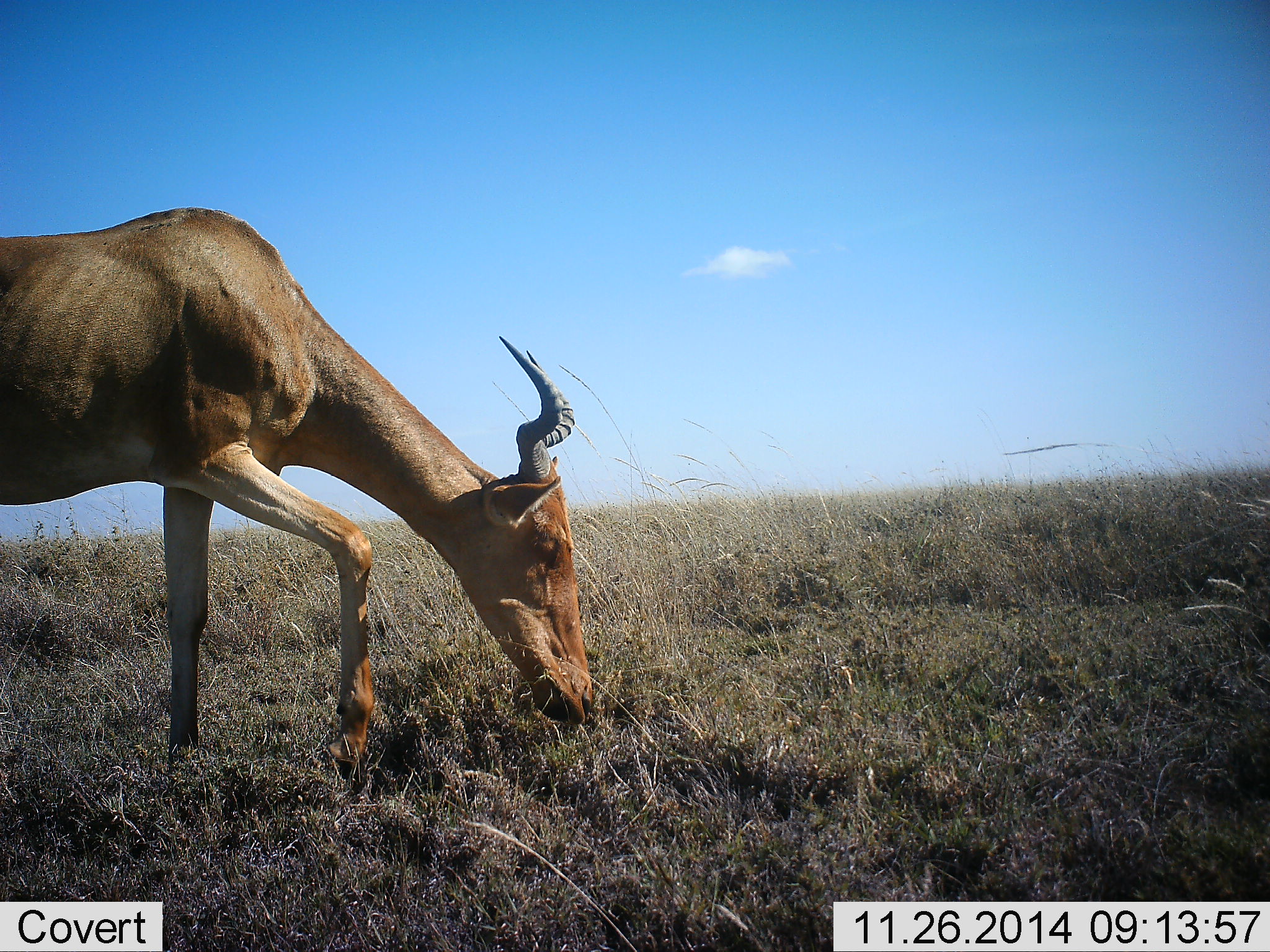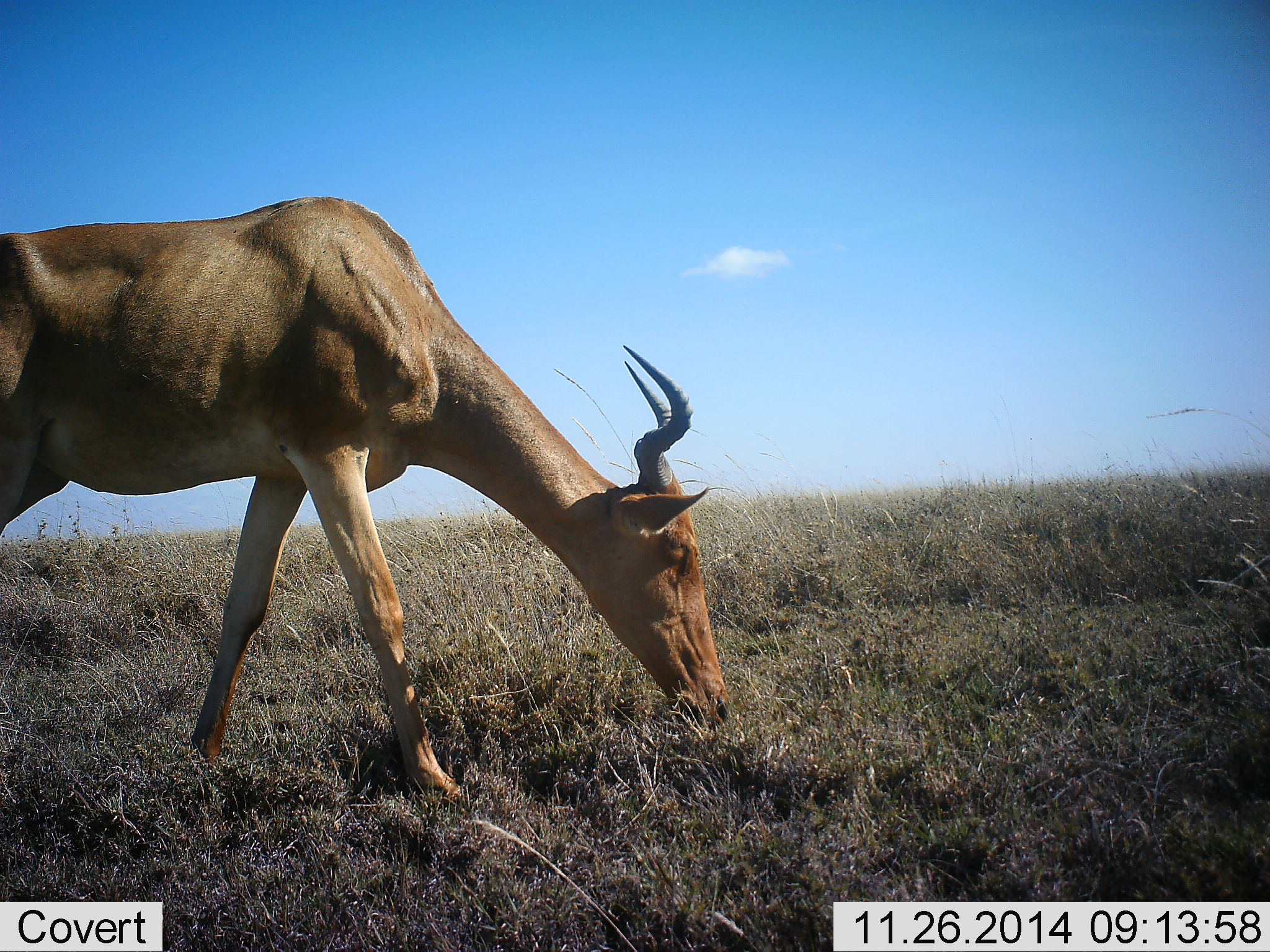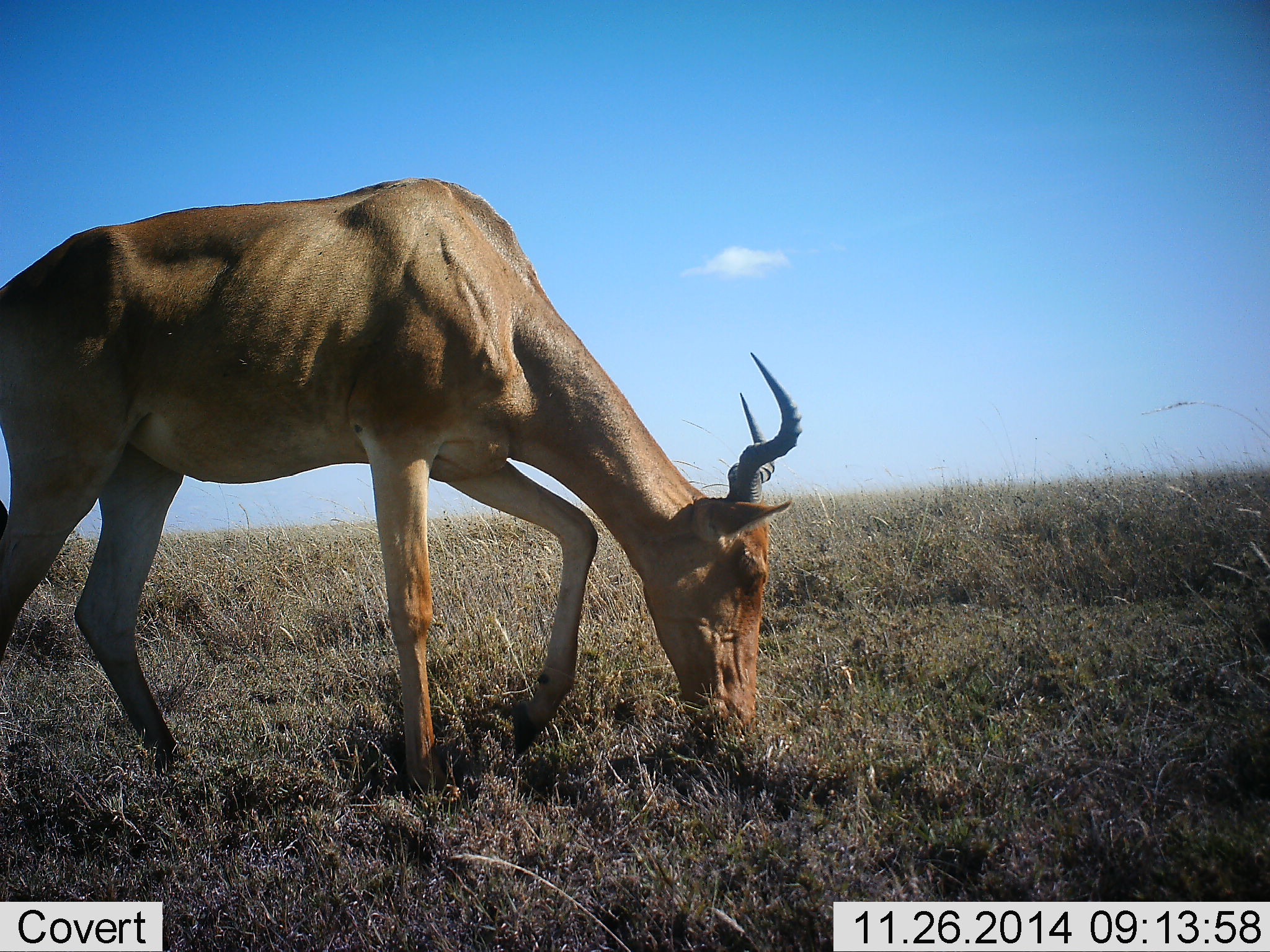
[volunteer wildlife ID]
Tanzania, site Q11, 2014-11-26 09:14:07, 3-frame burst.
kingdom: Animalia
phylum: Chordata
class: Mammalia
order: Artiodactyla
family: Bovidae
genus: Alcelaphus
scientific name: Alcelaphus buselaphus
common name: hartebeest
Hartebeest (Alcelaphus buselaphus), count 1. Behavior (volunteer vote fractions): standing 10%, resting 0%, moving 0%, interacting 0%. Young present (vote fraction): 0%. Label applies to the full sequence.